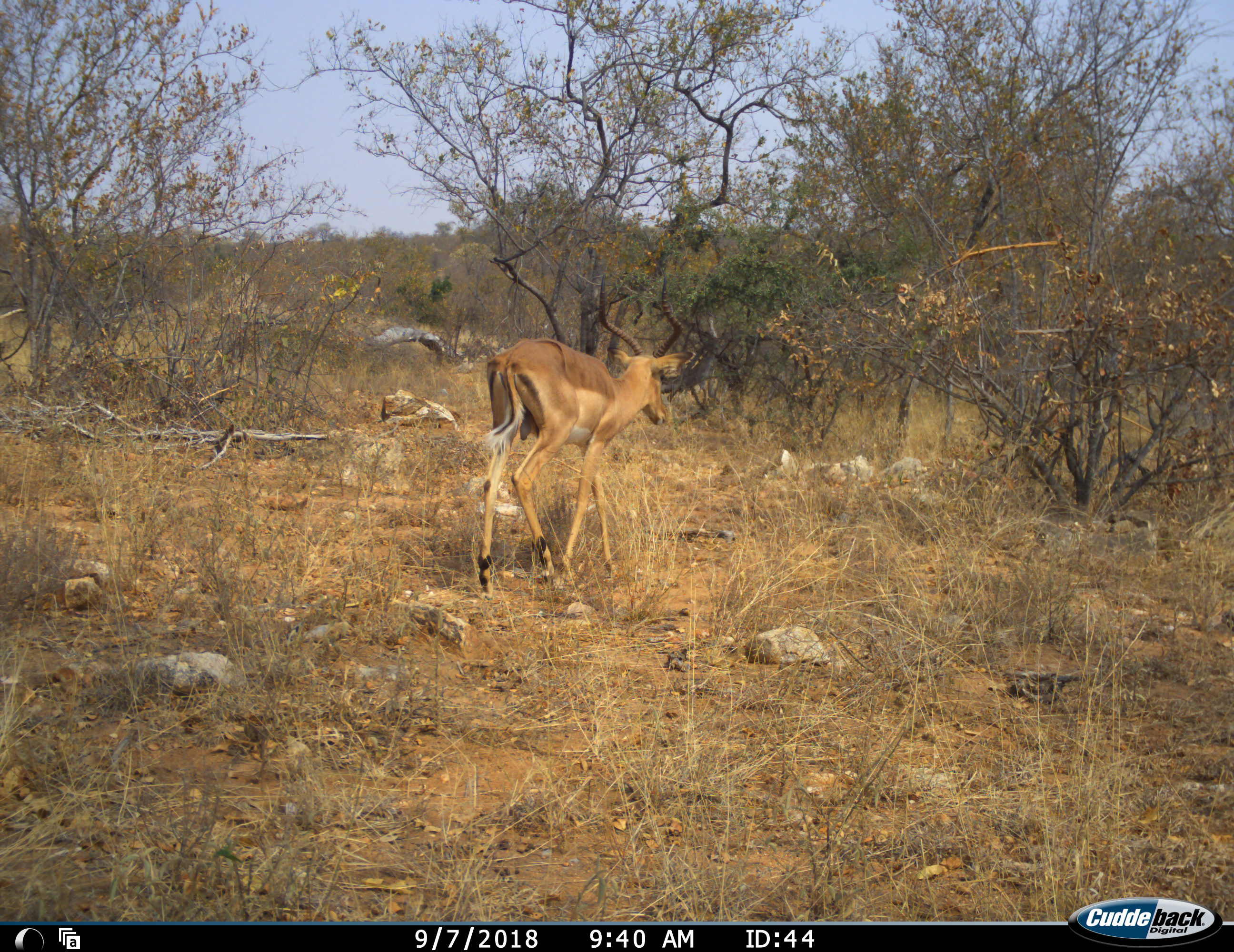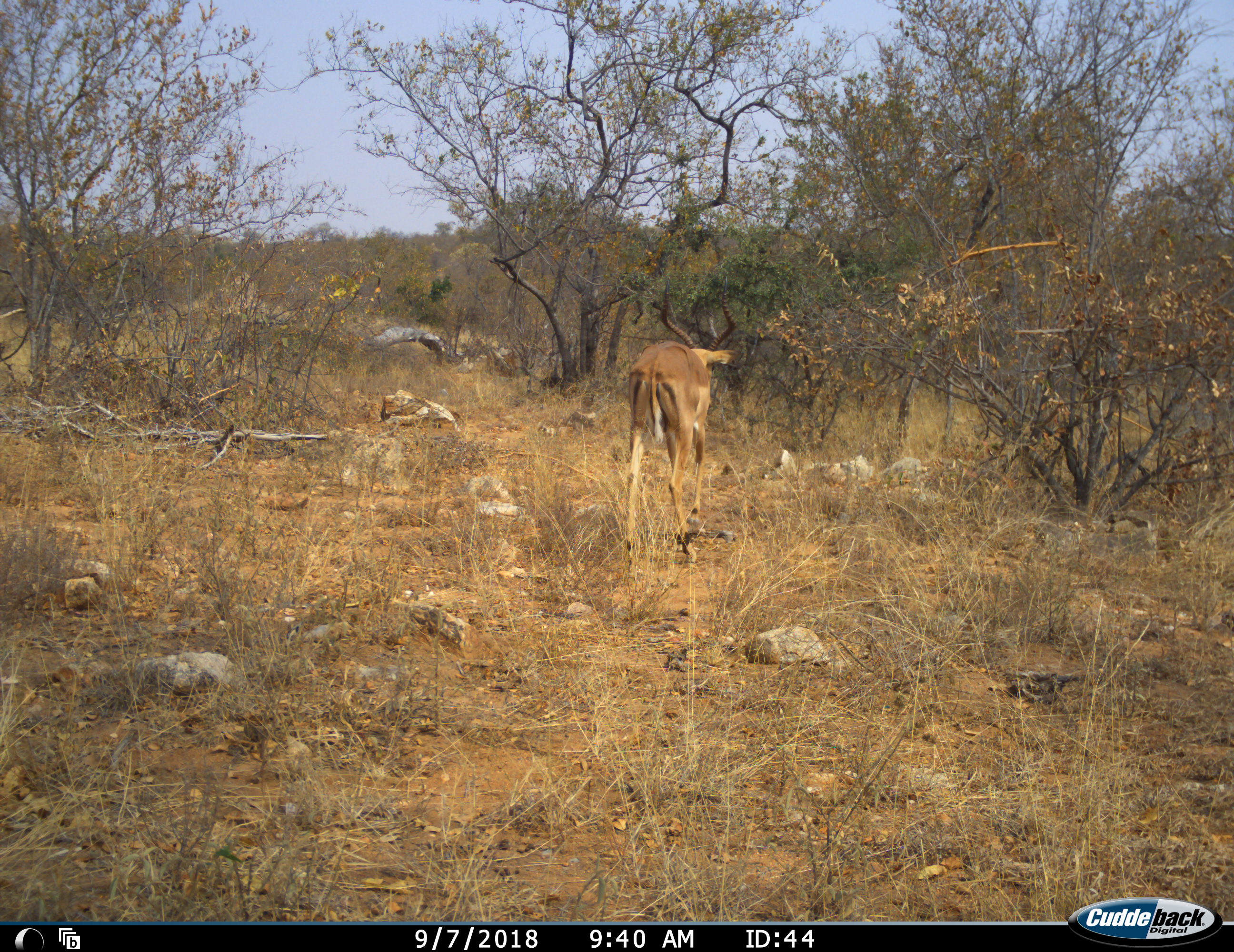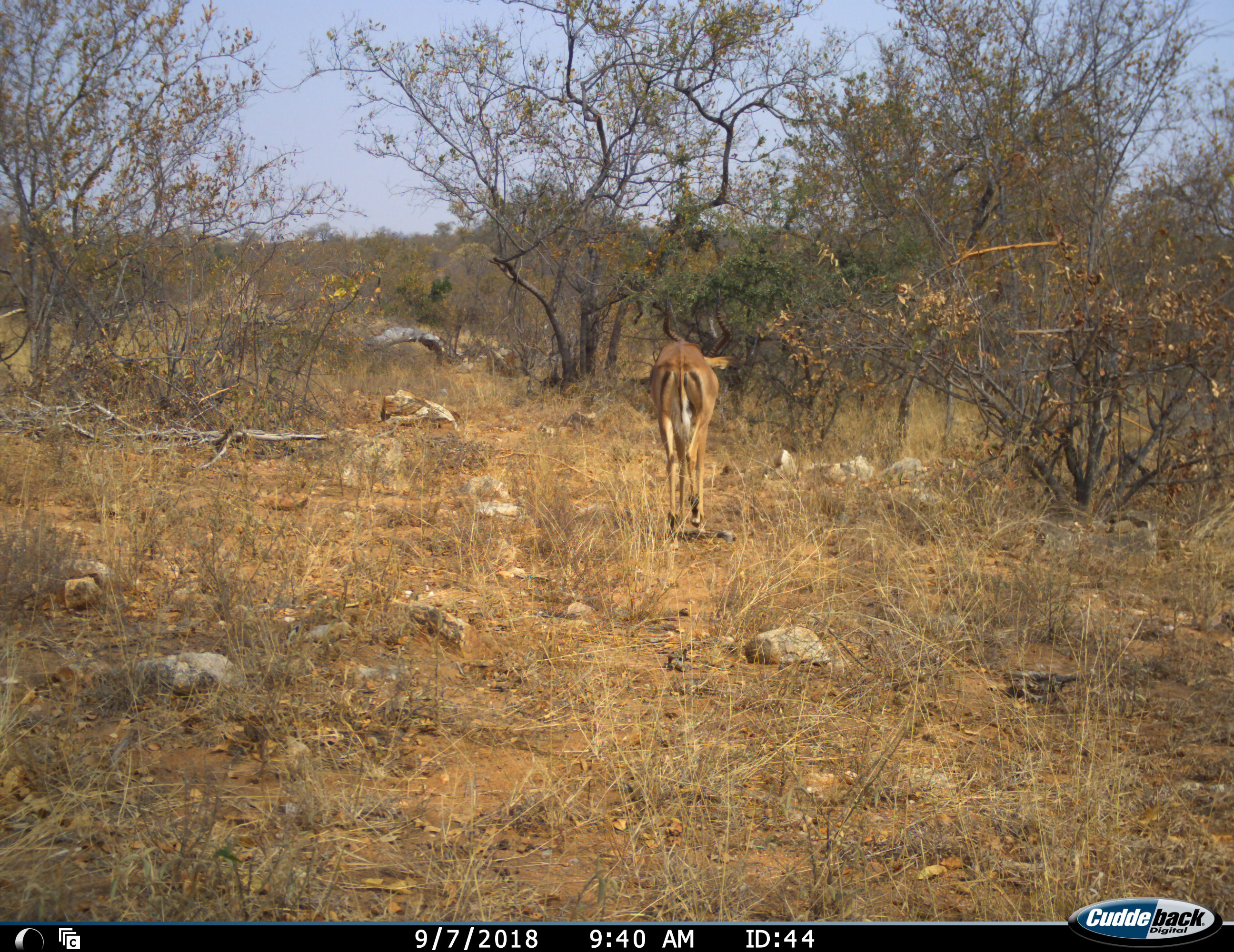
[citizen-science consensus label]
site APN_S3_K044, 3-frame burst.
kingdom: Animalia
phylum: Chordata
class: Mammalia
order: Artiodactyla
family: Bovidae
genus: Aepyceros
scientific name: Aepyceros melampus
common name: impala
Impala (Aepyceros melampus), count 1. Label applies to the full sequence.